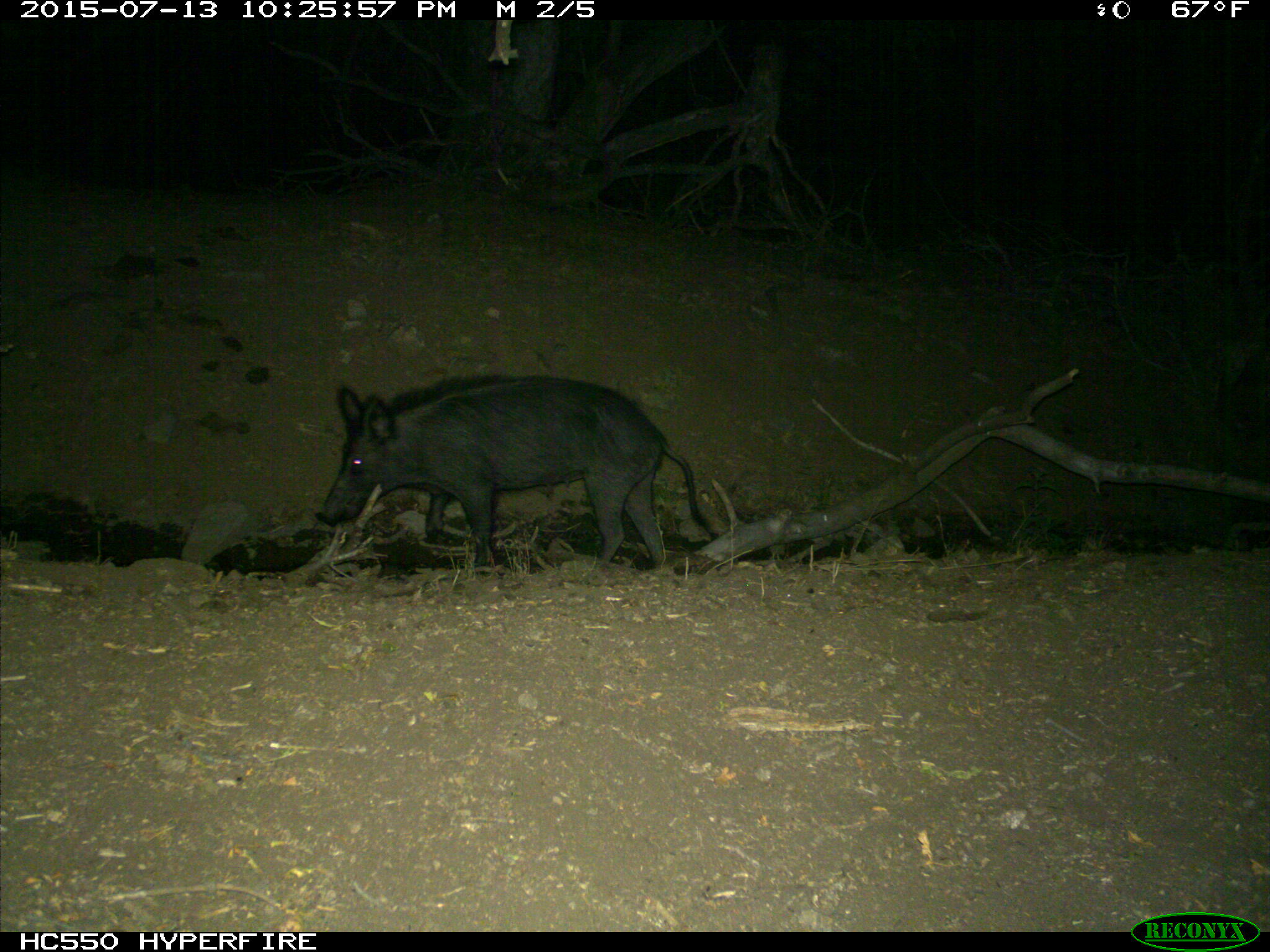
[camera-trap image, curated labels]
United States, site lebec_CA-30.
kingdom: Animalia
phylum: Chordata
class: Mammalia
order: Artiodactyla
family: Suidae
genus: Sus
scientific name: Sus scrofa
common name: wild boar